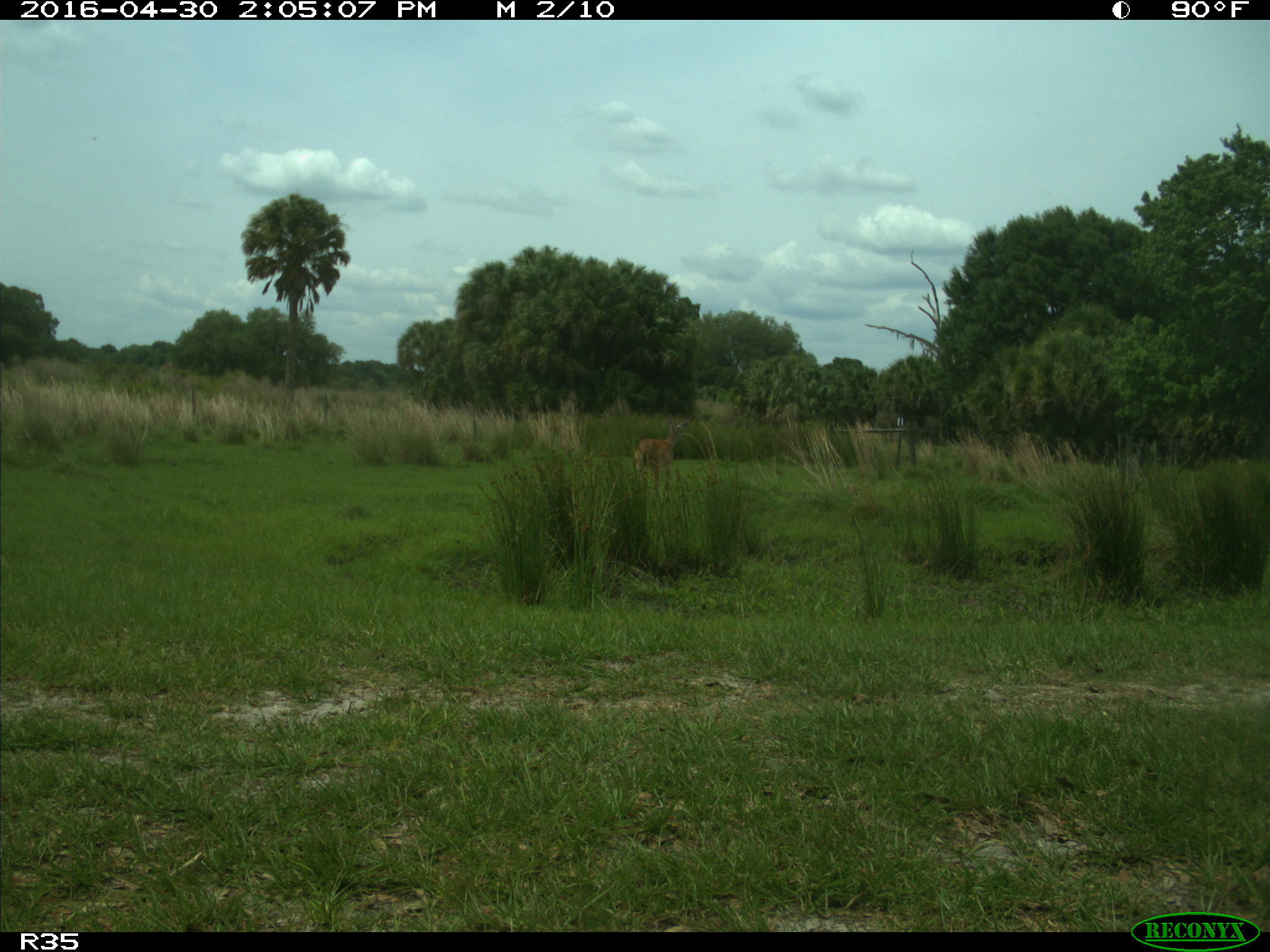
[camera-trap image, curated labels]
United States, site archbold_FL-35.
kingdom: Animalia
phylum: Chordata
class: Mammalia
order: Artiodactyla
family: Cervidae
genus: Odocoileus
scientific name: Odocoileus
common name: deer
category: unidentified deer